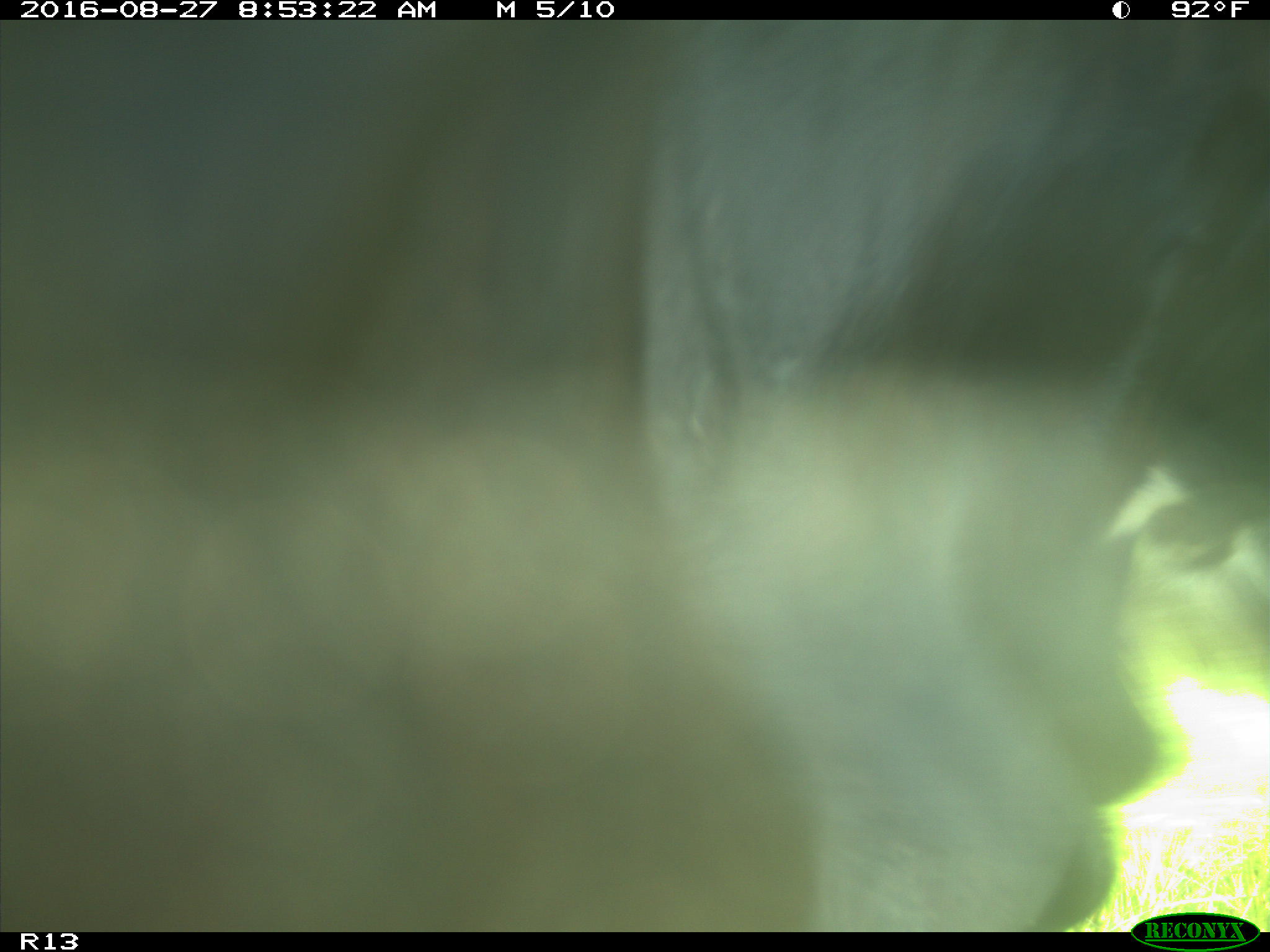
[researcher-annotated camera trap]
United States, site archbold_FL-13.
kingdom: Animalia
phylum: Chordata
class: Mammalia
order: Artiodactyla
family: Bovidae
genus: Bos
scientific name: Bos taurus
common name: domestic cow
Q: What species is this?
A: Bos taurus (domestic cow).